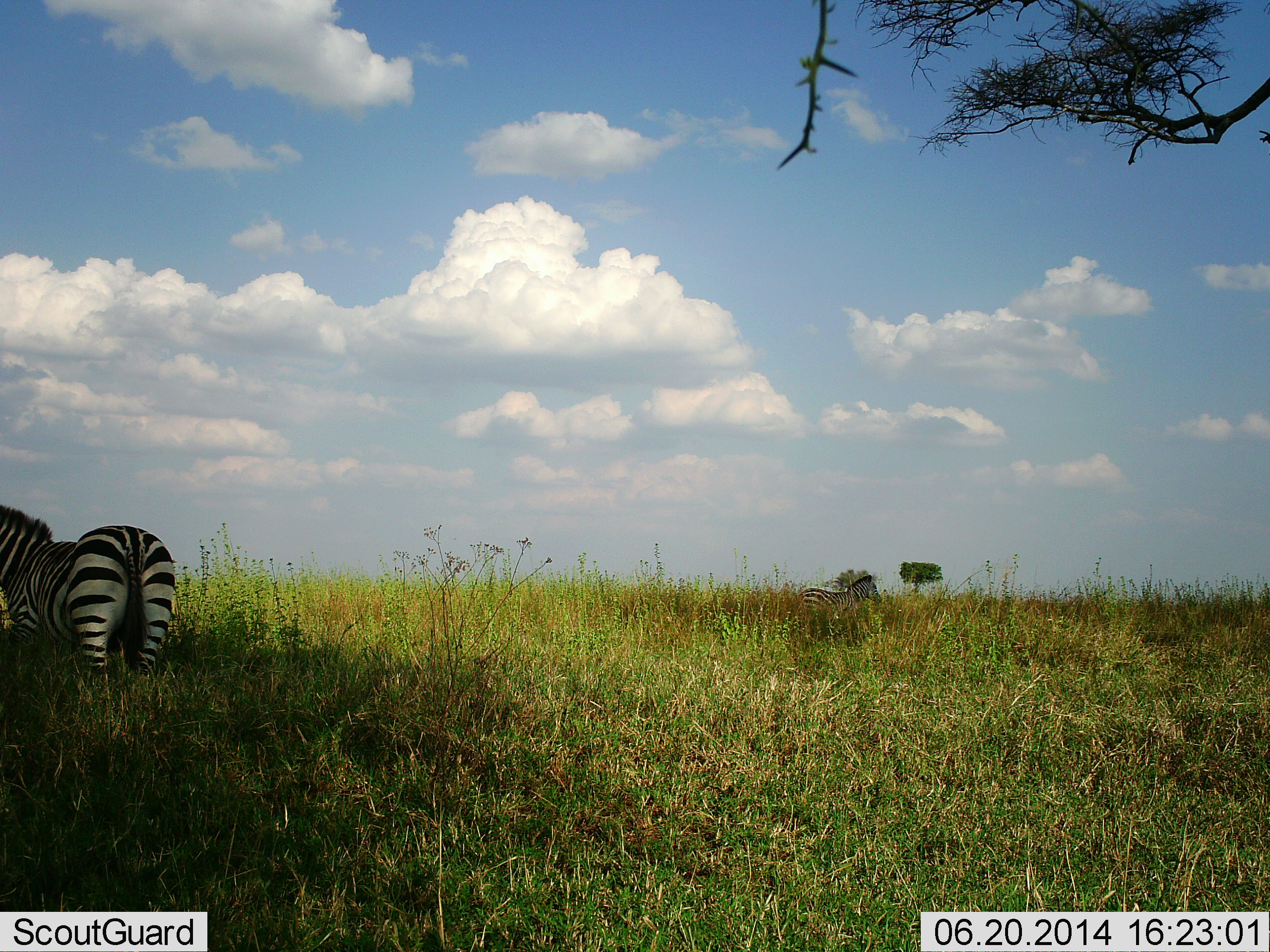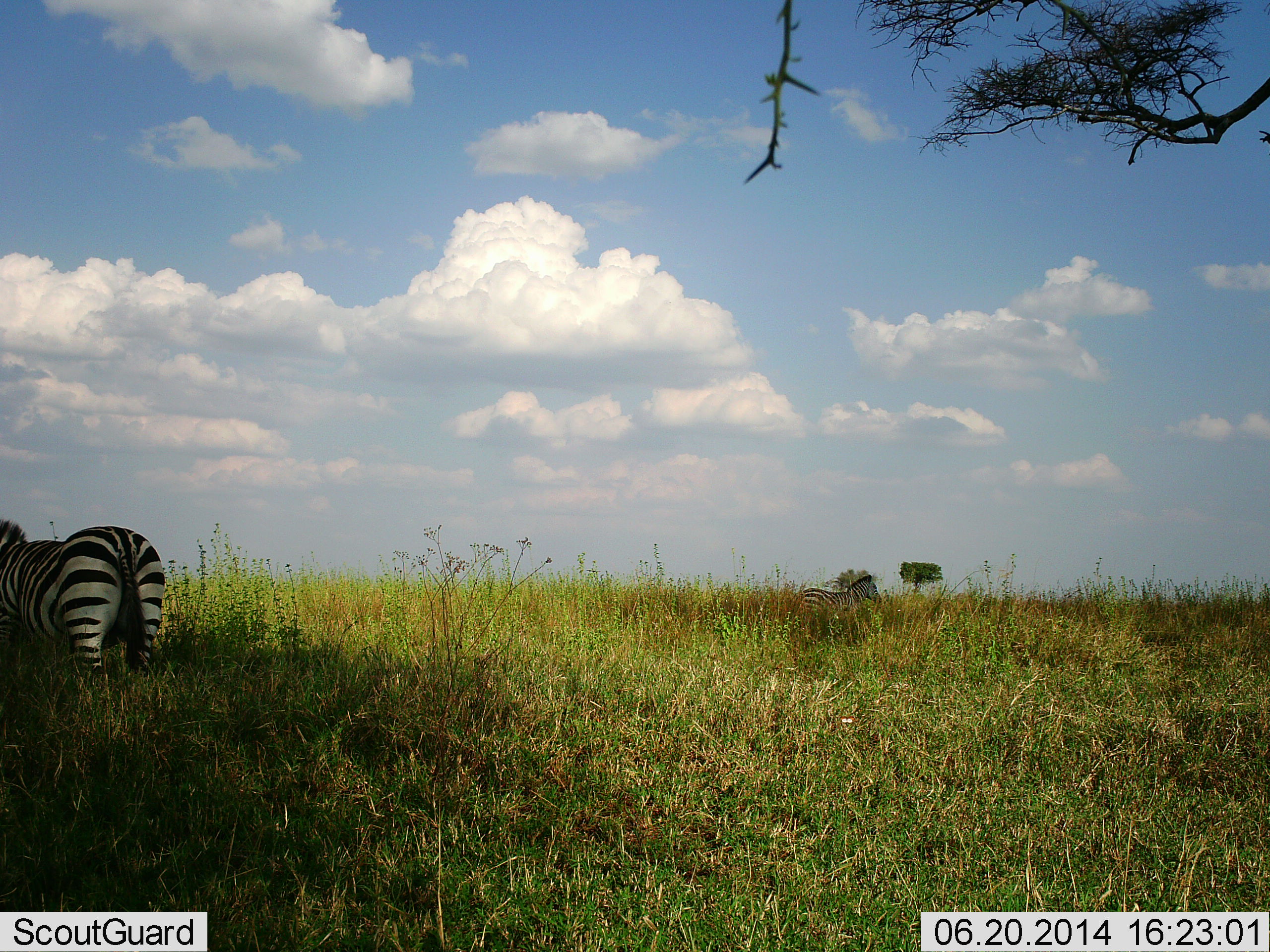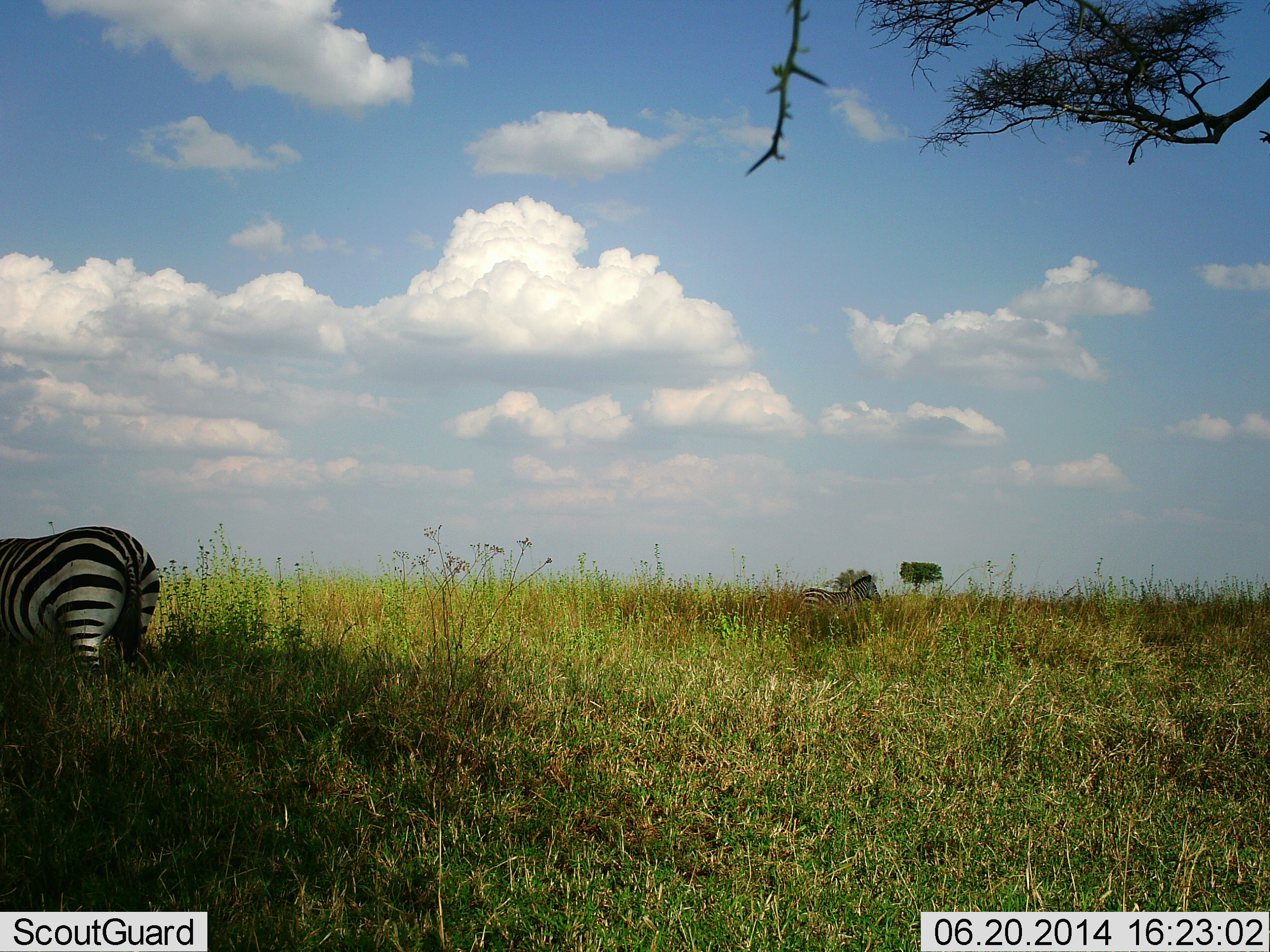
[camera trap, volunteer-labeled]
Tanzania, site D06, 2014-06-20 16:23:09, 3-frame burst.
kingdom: Animalia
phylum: Chordata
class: Mammalia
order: Perissodactyla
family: Equidae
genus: Equus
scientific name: Equus quagga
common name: plains zebra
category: zebra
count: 2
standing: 90%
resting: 0%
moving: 20%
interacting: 0%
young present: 0%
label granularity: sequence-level